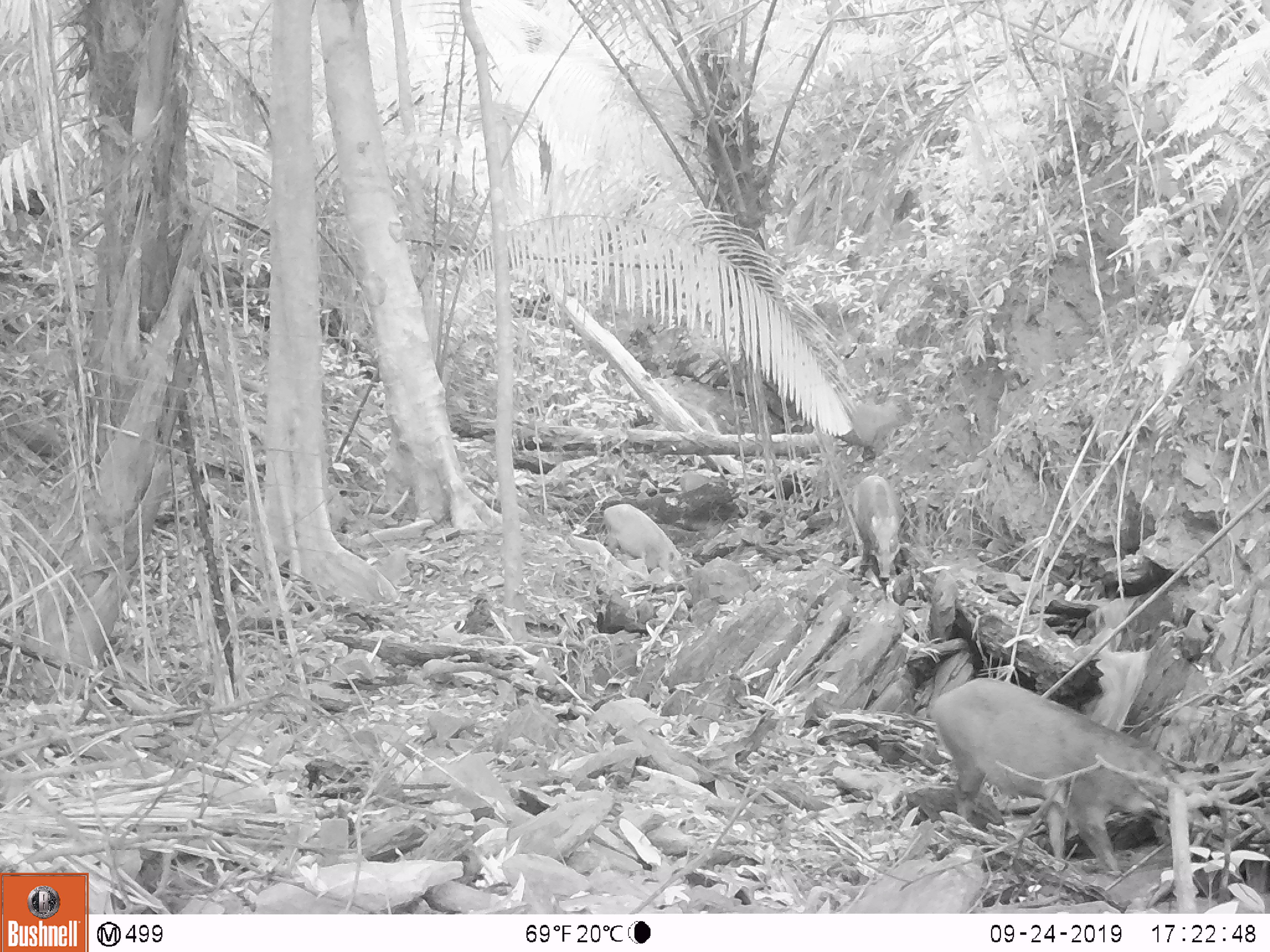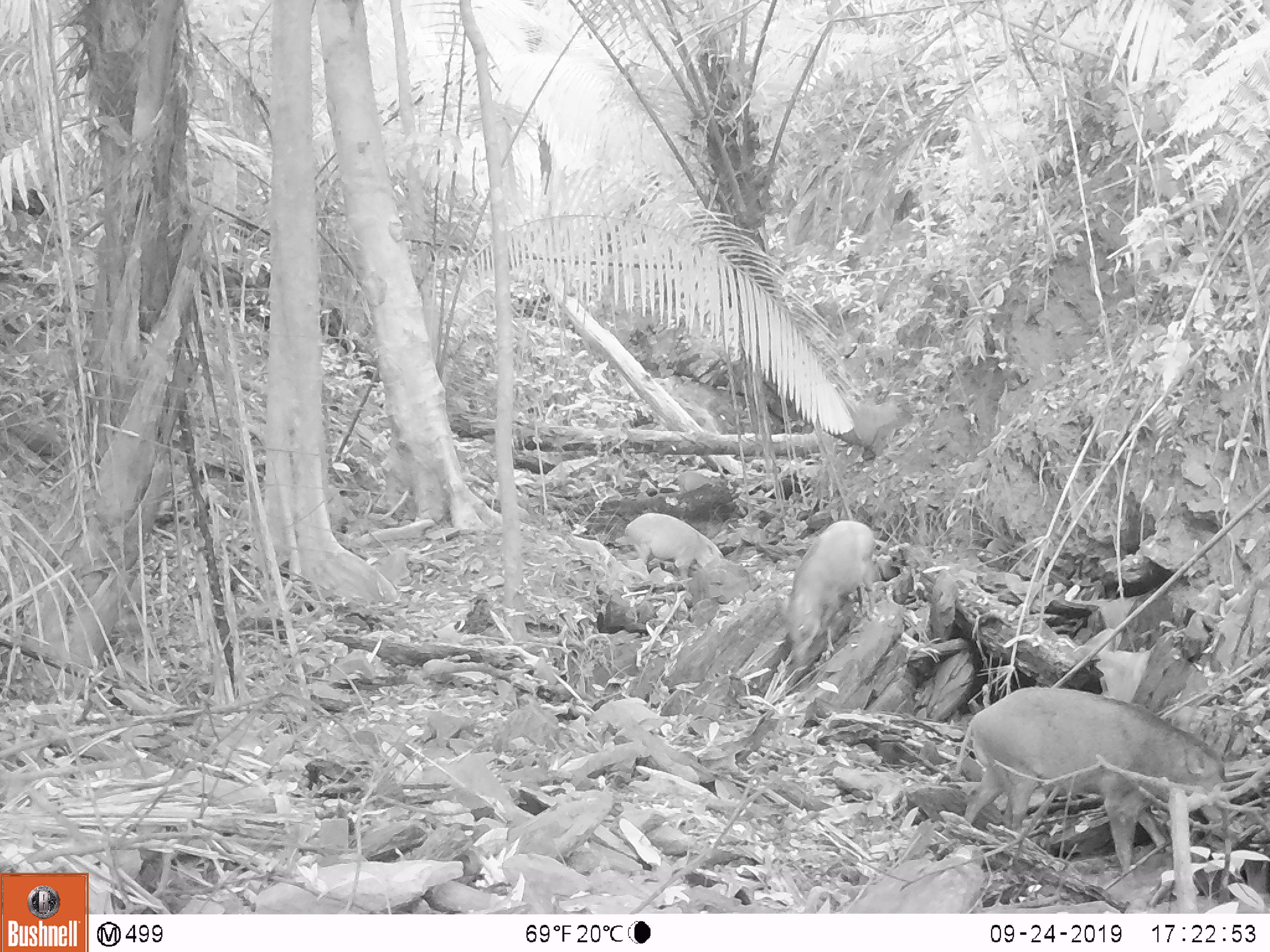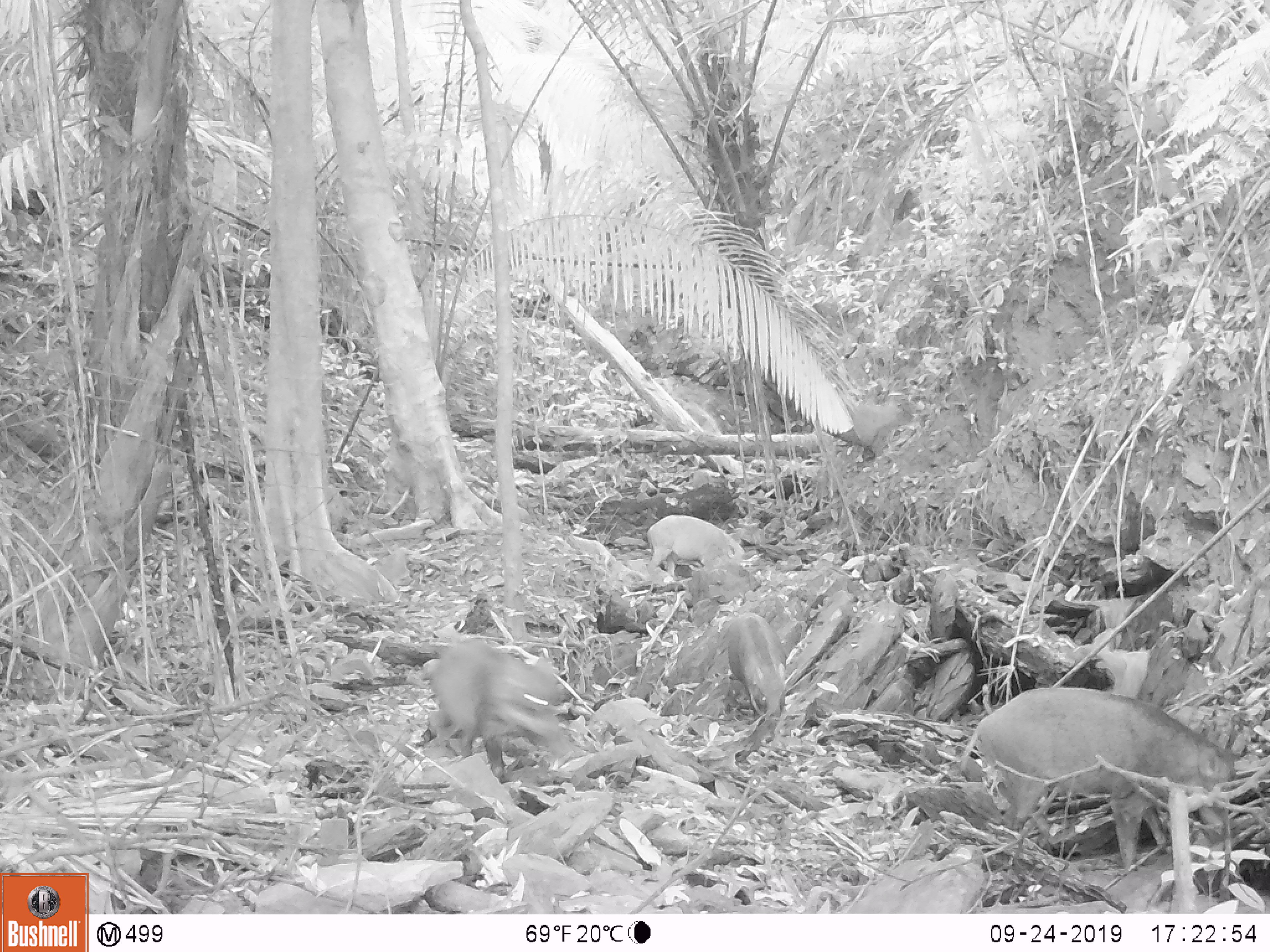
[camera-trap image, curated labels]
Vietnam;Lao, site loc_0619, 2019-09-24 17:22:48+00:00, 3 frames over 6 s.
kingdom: Animalia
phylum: Chordata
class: Mammalia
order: Artiodactyla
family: Suidae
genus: Sus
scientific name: Sus scrofa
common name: eurasian wild pig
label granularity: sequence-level